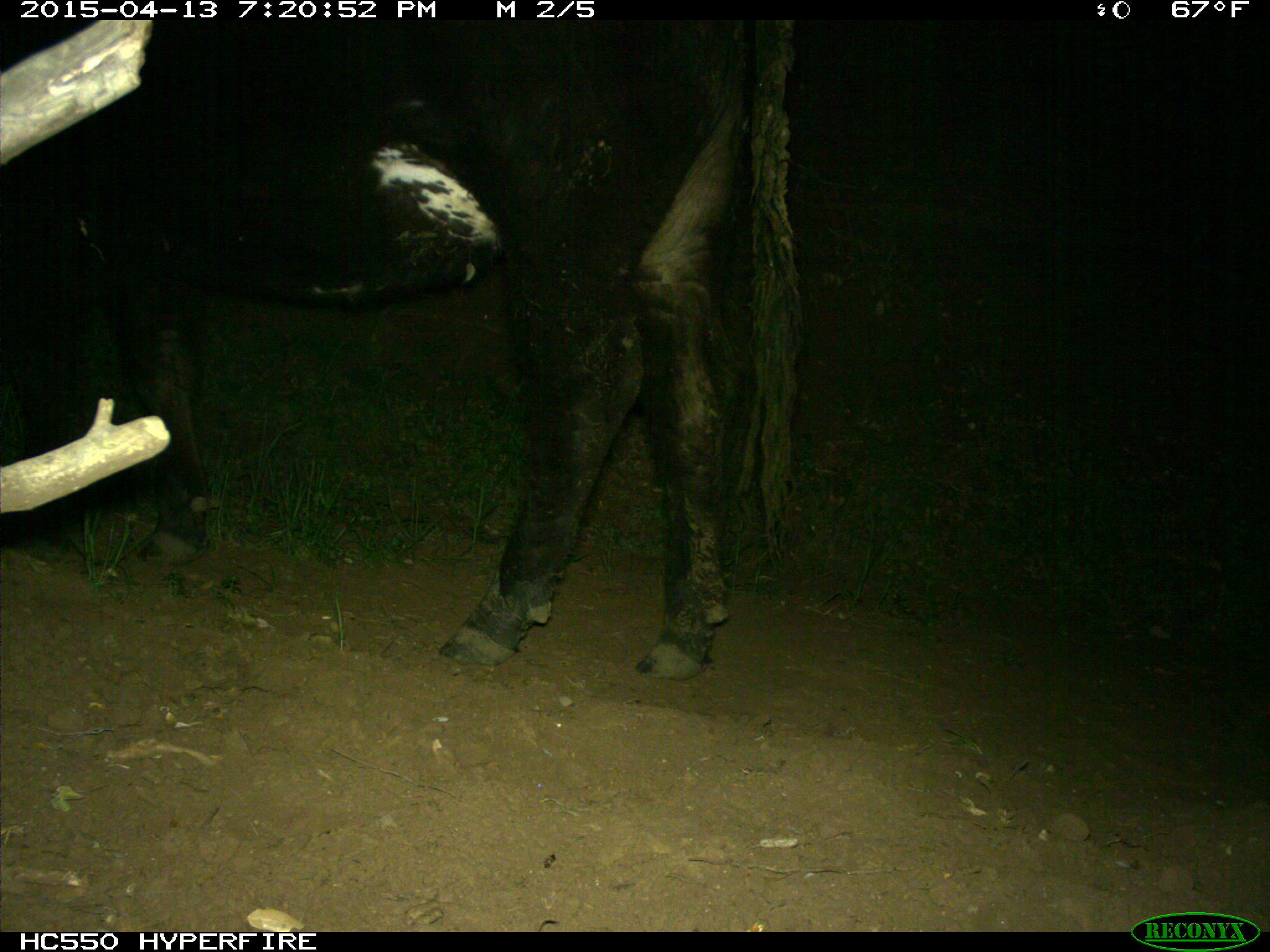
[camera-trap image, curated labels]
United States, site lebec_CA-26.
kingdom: Animalia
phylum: Chordata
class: Mammalia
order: Artiodactyla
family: Bovidae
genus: Bos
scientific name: Bos taurus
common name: domestic cow